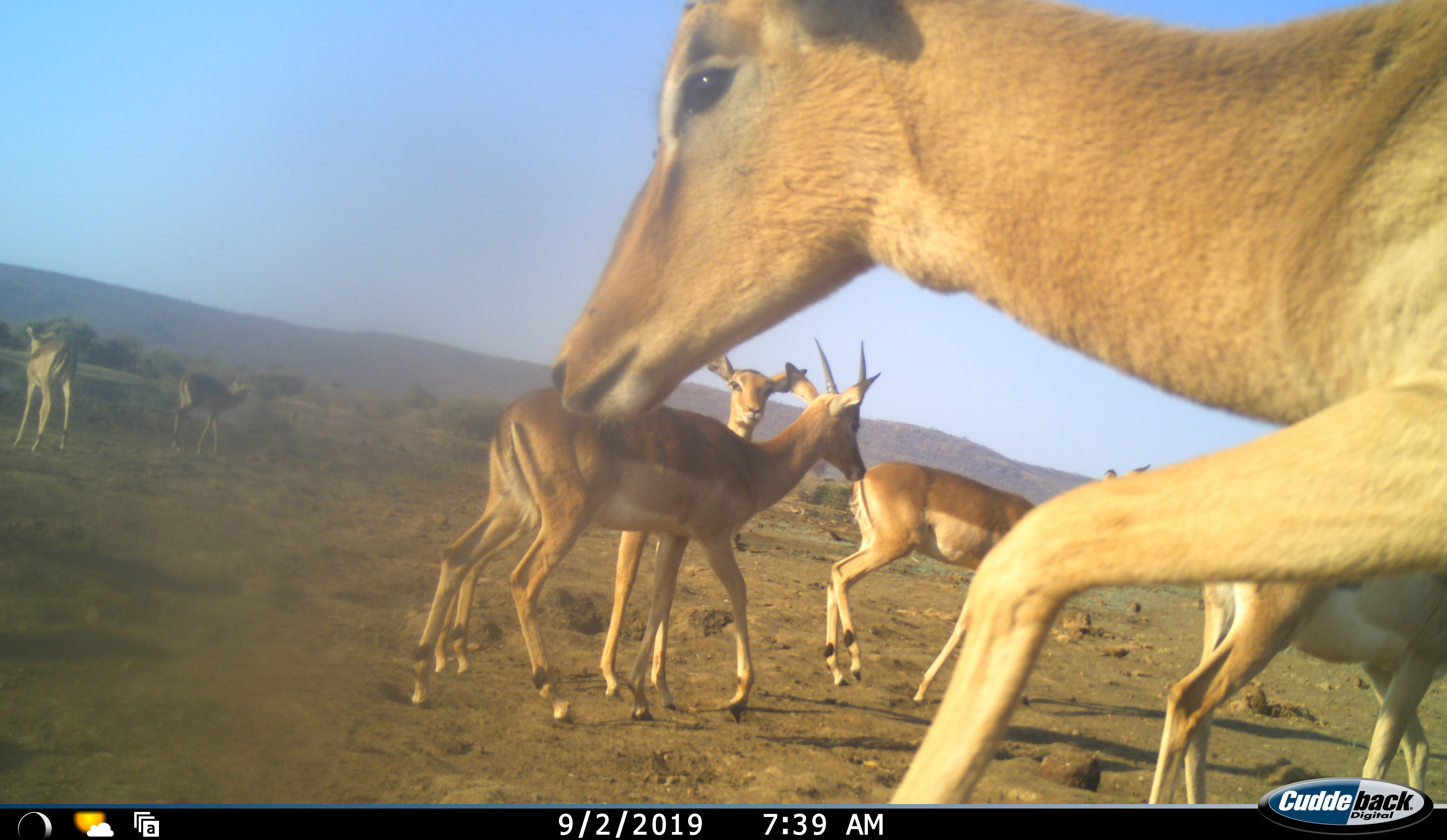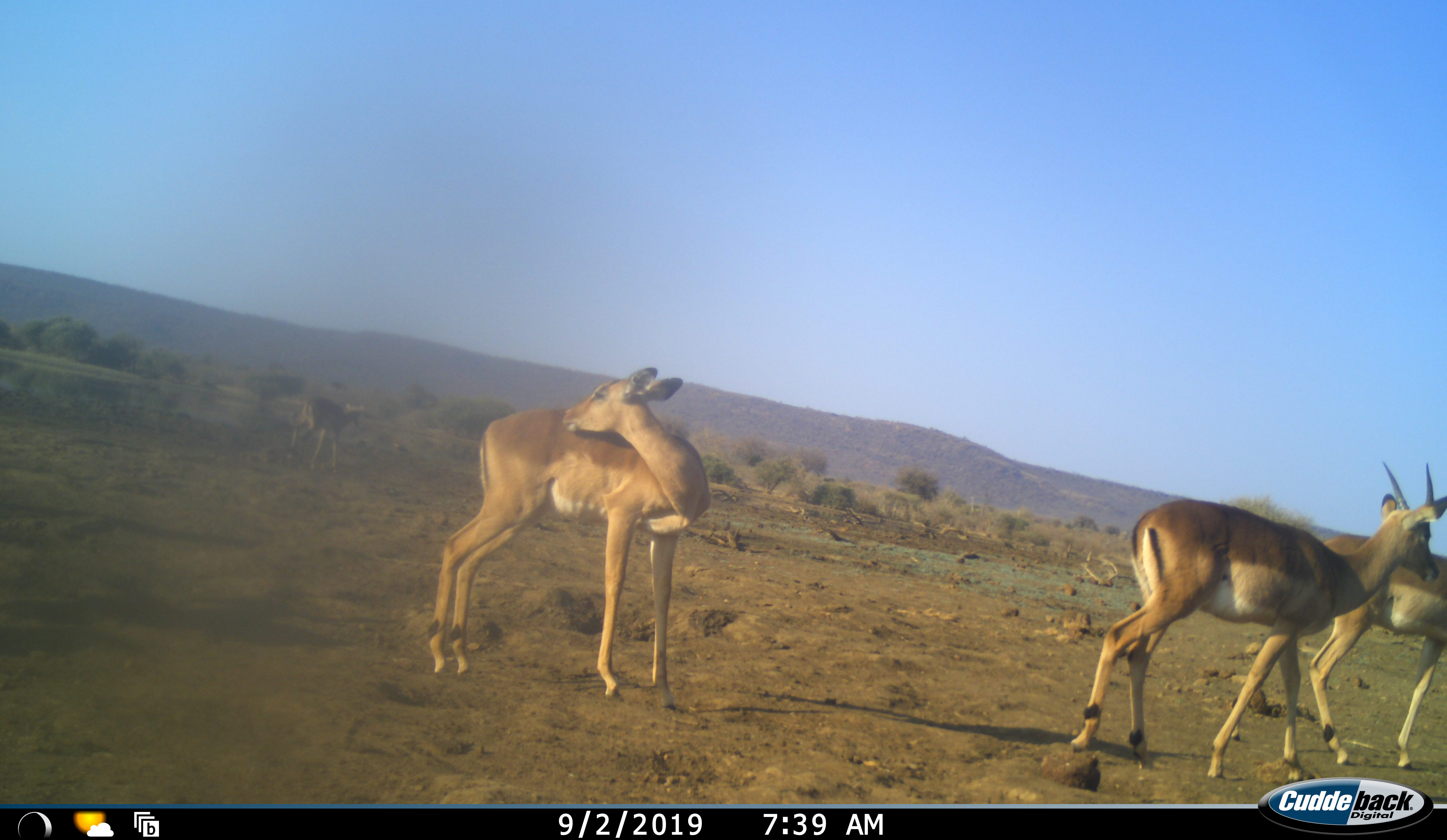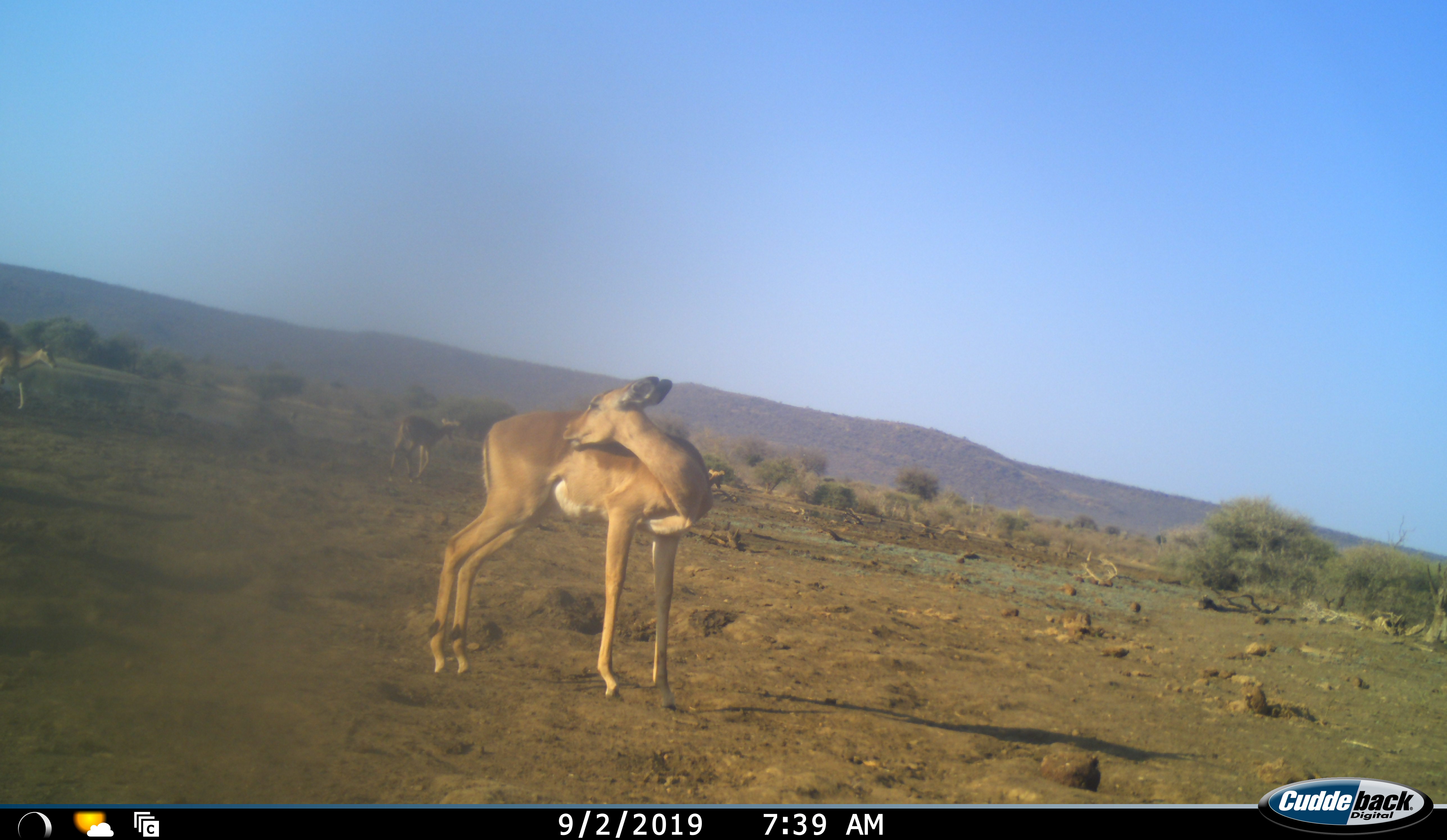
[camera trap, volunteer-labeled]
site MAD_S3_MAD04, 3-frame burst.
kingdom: Animalia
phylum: Chordata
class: Mammalia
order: Artiodactyla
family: Bovidae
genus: Aepyceros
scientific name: Aepyceros melampus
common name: impala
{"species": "impala (Aepyceros melampus)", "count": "7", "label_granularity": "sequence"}